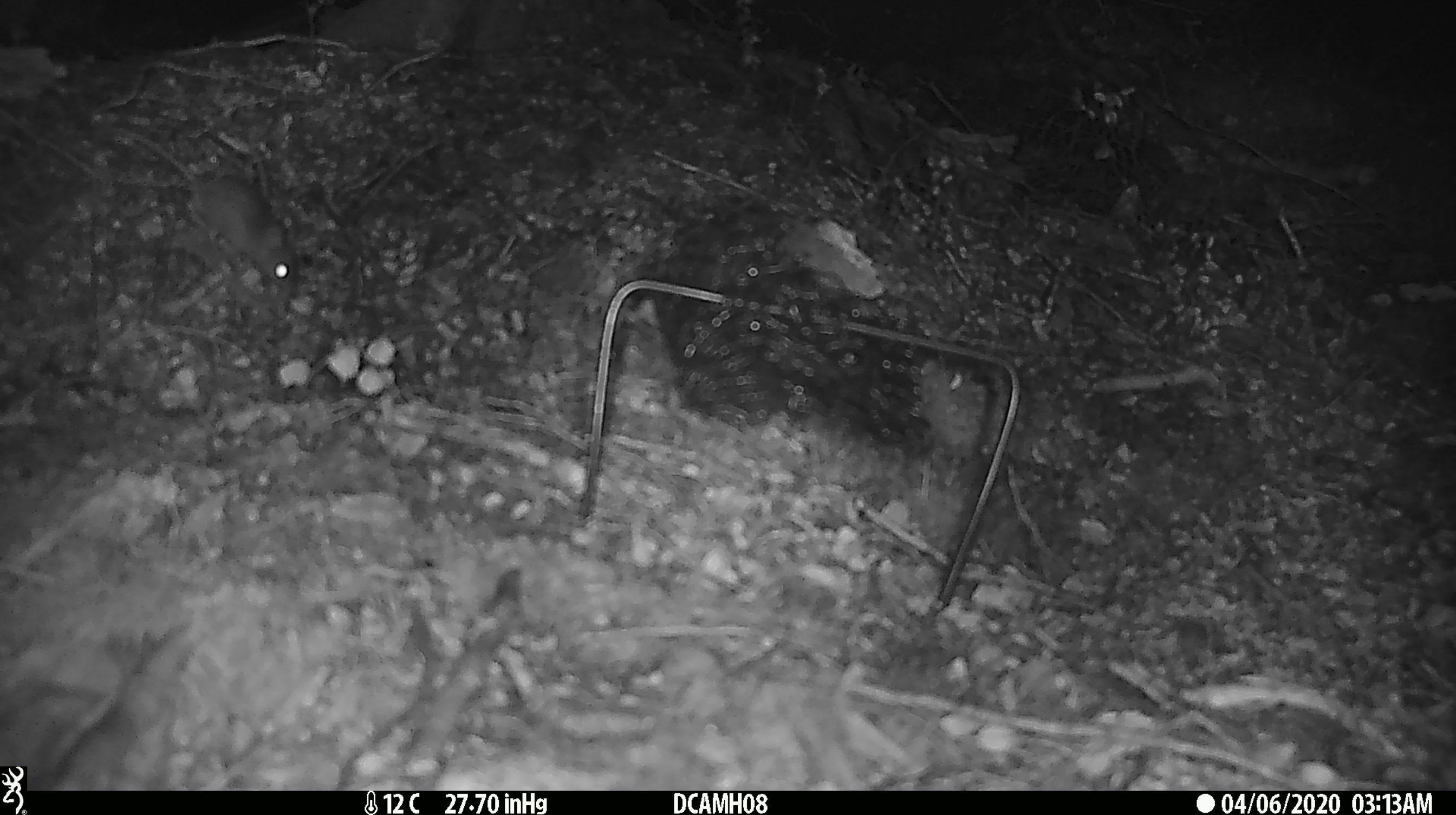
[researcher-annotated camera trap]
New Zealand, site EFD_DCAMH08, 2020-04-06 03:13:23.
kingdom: Animalia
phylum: Chordata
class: Mammalia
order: Rodentia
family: Muridae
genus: Mus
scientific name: Mus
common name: mouse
Mouse (Mus).